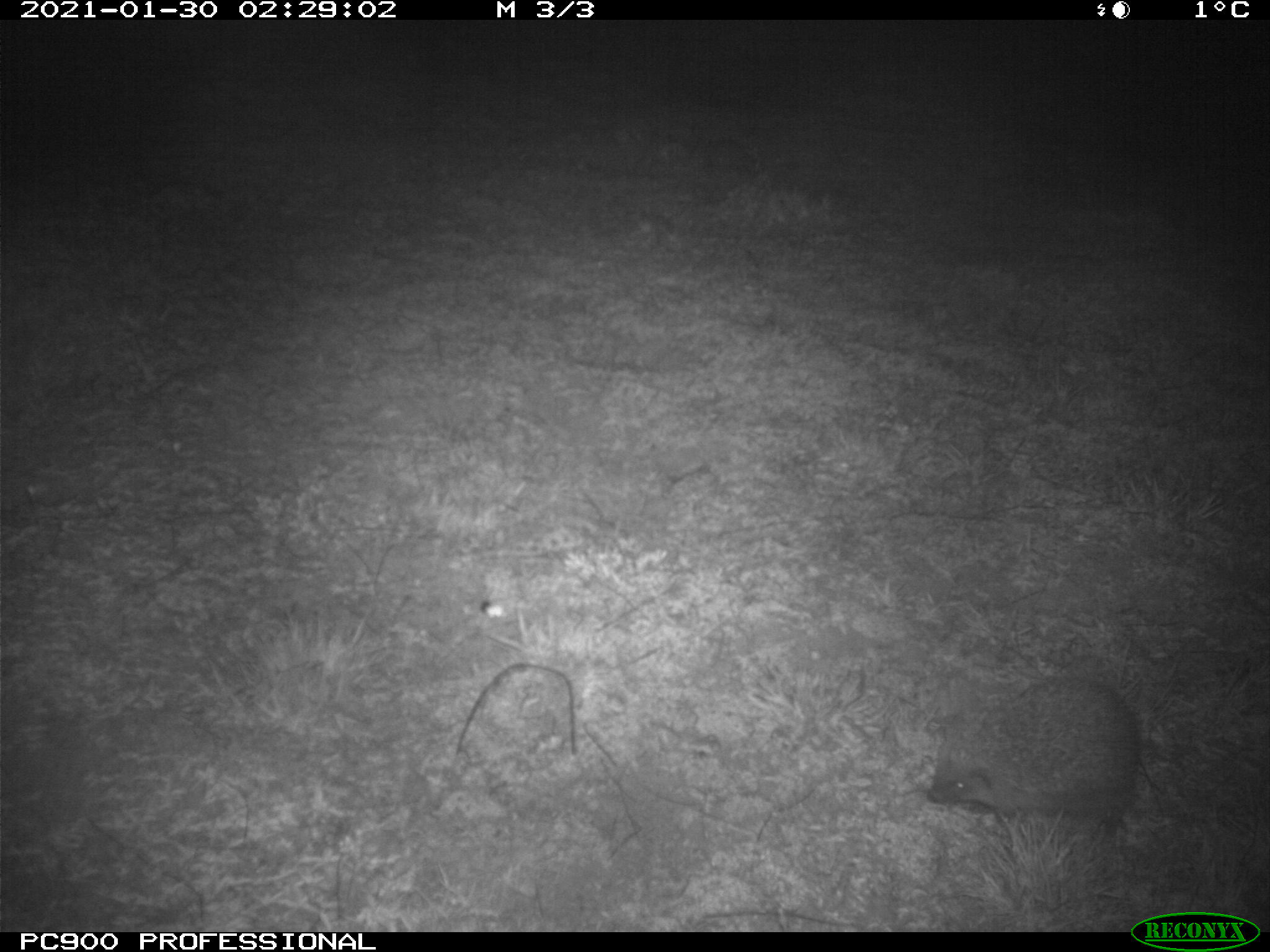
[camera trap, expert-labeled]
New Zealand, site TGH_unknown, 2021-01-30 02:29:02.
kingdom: Animalia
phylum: Chordata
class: Mammalia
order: Eulipotyphla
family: Erinaceidae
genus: Erinaceus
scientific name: Erinaceus europaeus europaeus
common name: european hedgehog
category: hedgehog